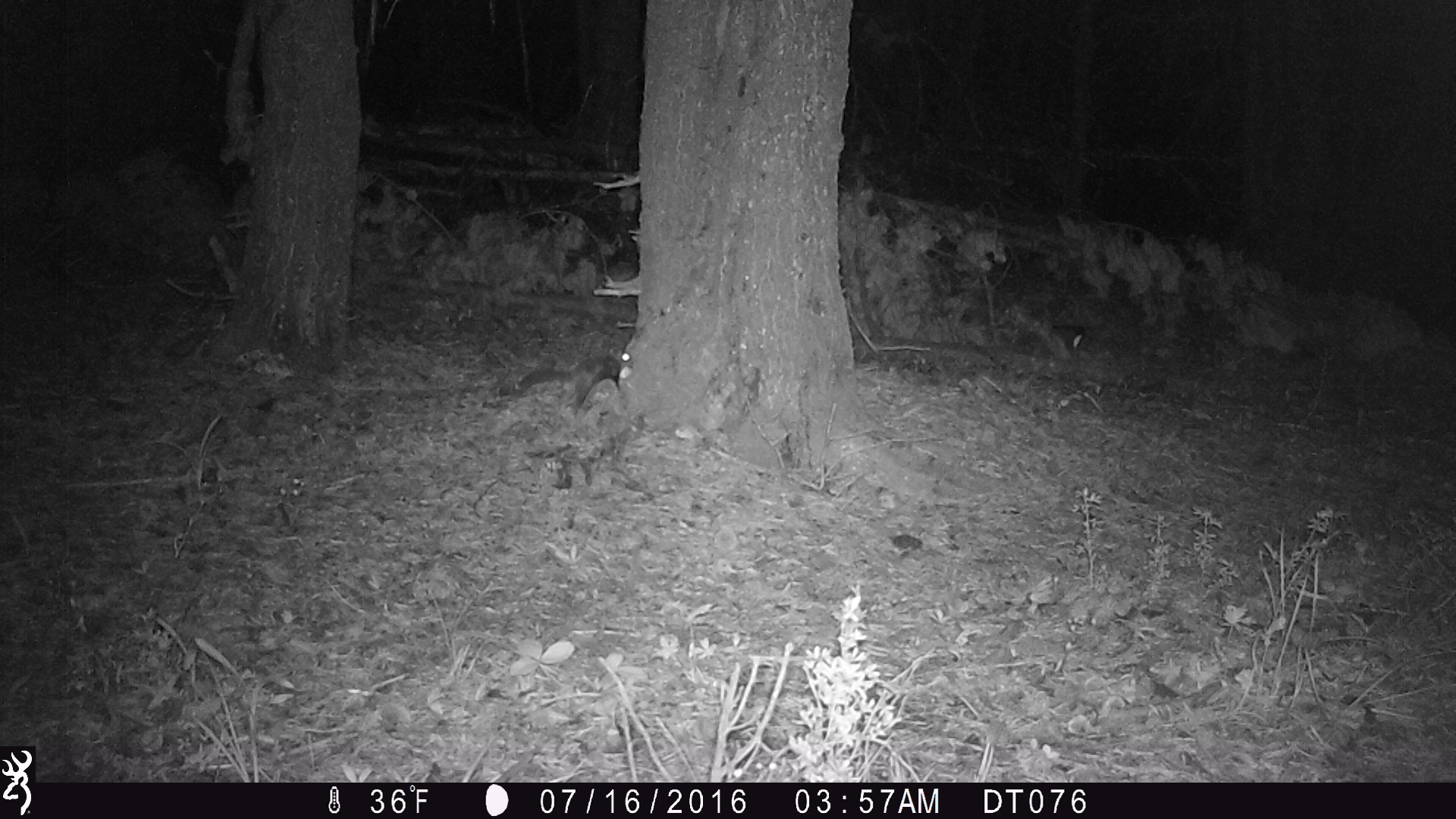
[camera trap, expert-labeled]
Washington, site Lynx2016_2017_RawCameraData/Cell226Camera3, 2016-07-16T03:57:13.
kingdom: Animalia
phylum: Chordata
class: Mammalia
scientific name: Mammalia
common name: small mammal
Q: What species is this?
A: Small mammal (Mammalia).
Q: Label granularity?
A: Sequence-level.